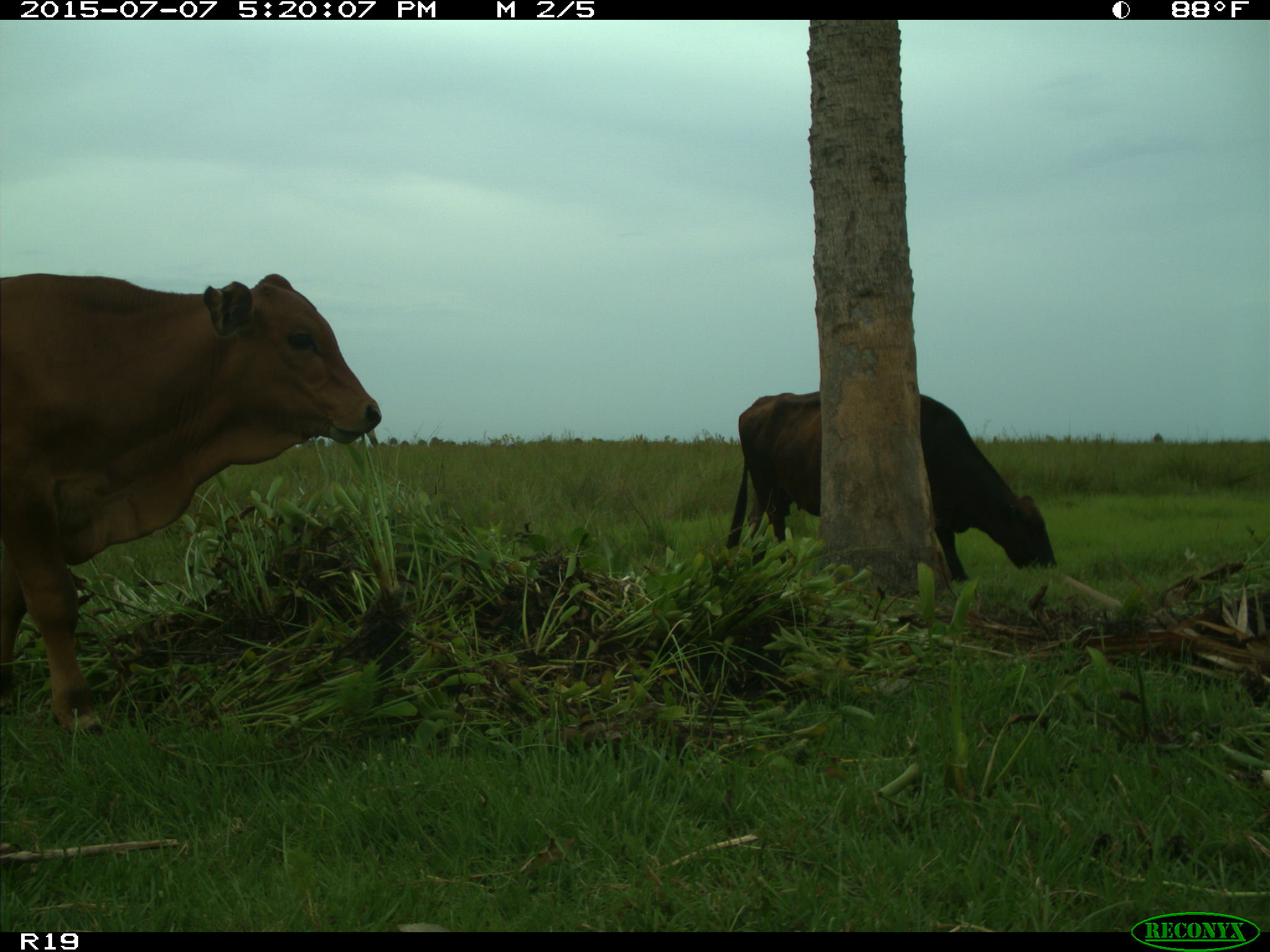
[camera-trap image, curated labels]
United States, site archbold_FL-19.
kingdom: Animalia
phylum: Chordata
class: Mammalia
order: Artiodactyla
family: Bovidae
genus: Bos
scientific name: Bos taurus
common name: domestic cow